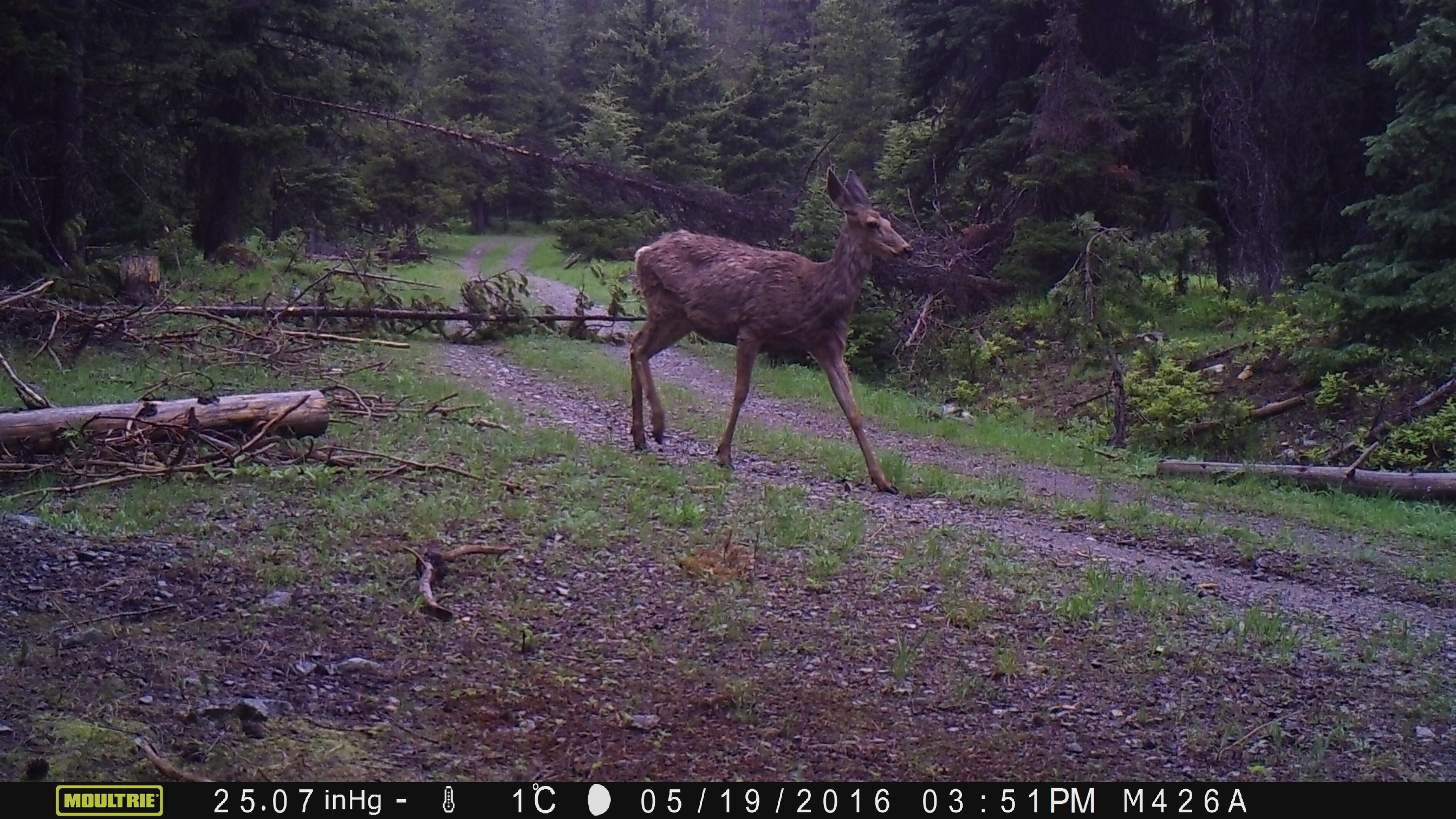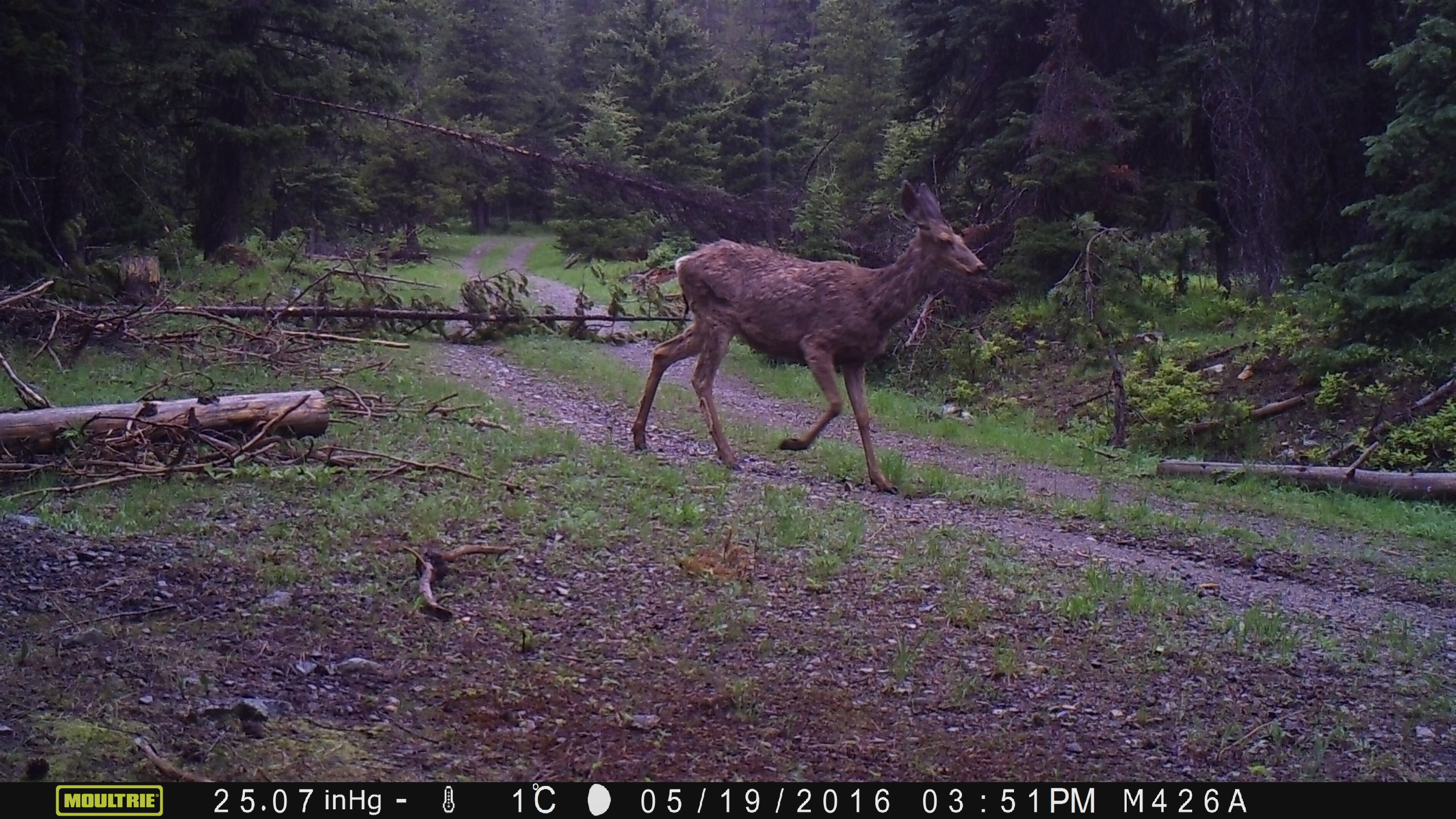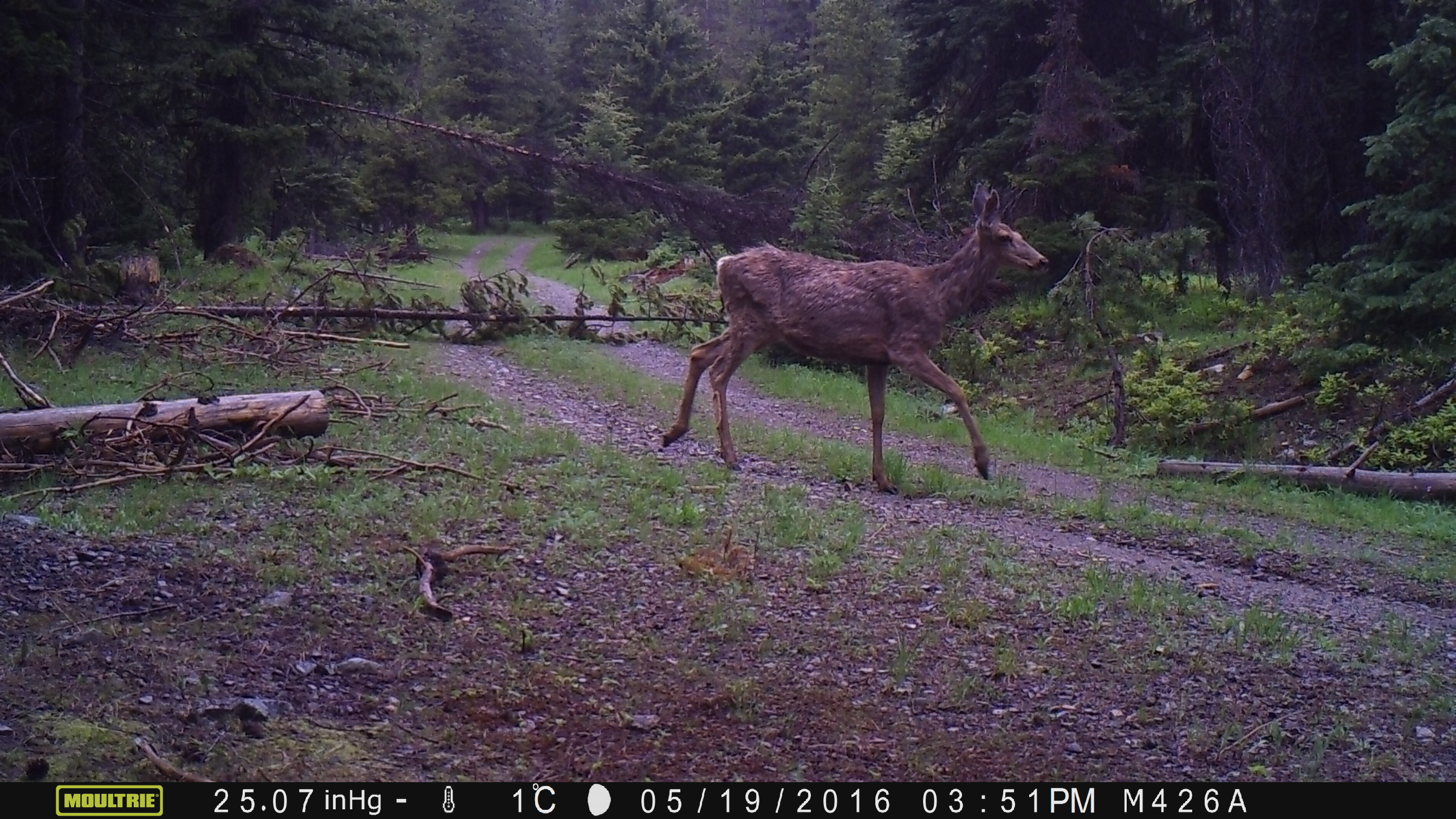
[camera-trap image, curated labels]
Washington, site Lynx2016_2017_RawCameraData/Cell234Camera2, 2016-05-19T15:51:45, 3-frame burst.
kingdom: Animalia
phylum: Chordata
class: Mammalia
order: Artiodactyla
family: Cervidae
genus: Odocoileus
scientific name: Odocoileus hemionus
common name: mule deer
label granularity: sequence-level